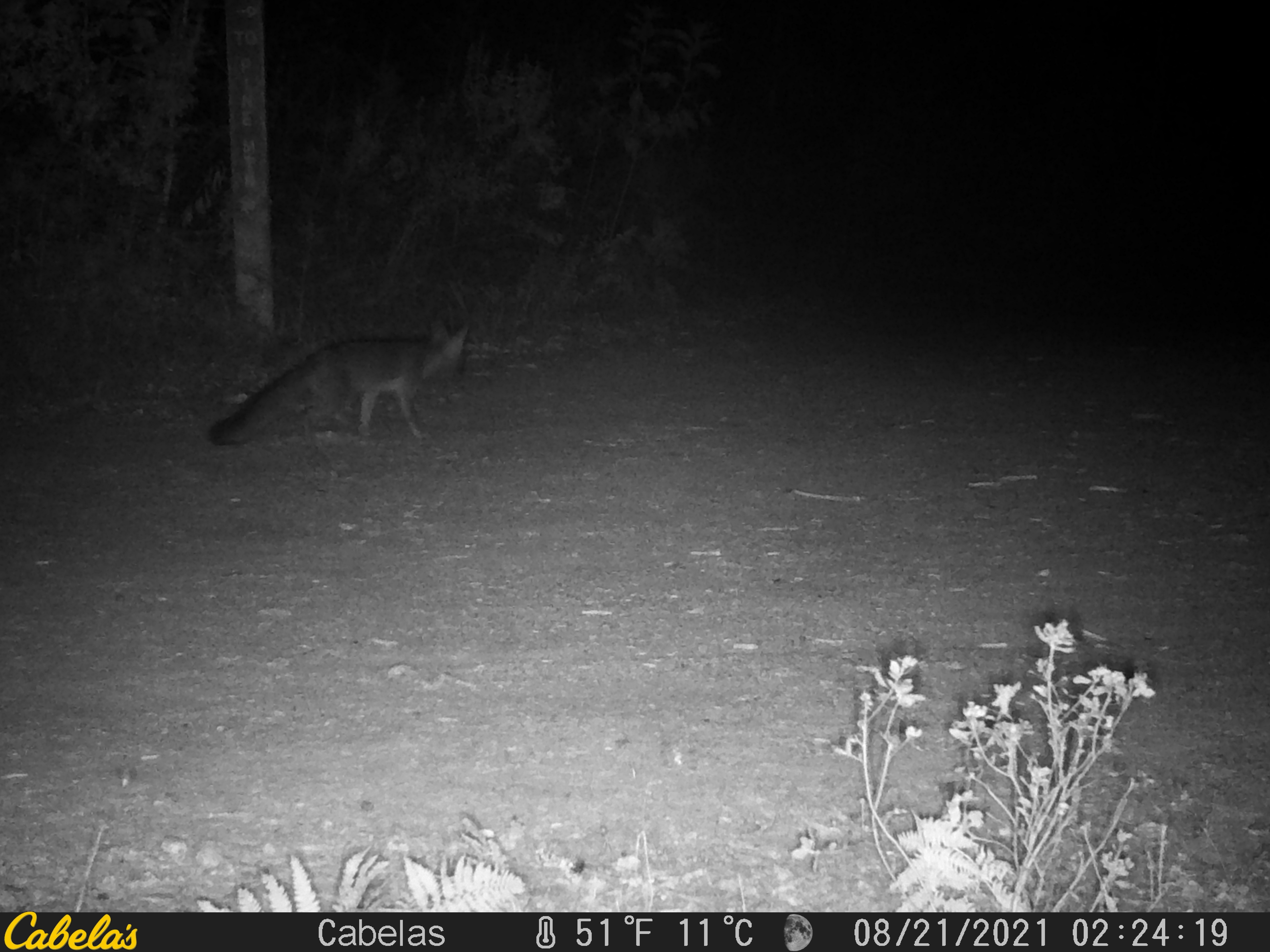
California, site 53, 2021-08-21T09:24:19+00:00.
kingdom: Animalia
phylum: Chordata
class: Mammalia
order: Carnivora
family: Canidae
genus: Urocyon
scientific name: Urocyon cinereoargenteus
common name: gray fox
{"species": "gray fox (Urocyon cinereoargenteus)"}